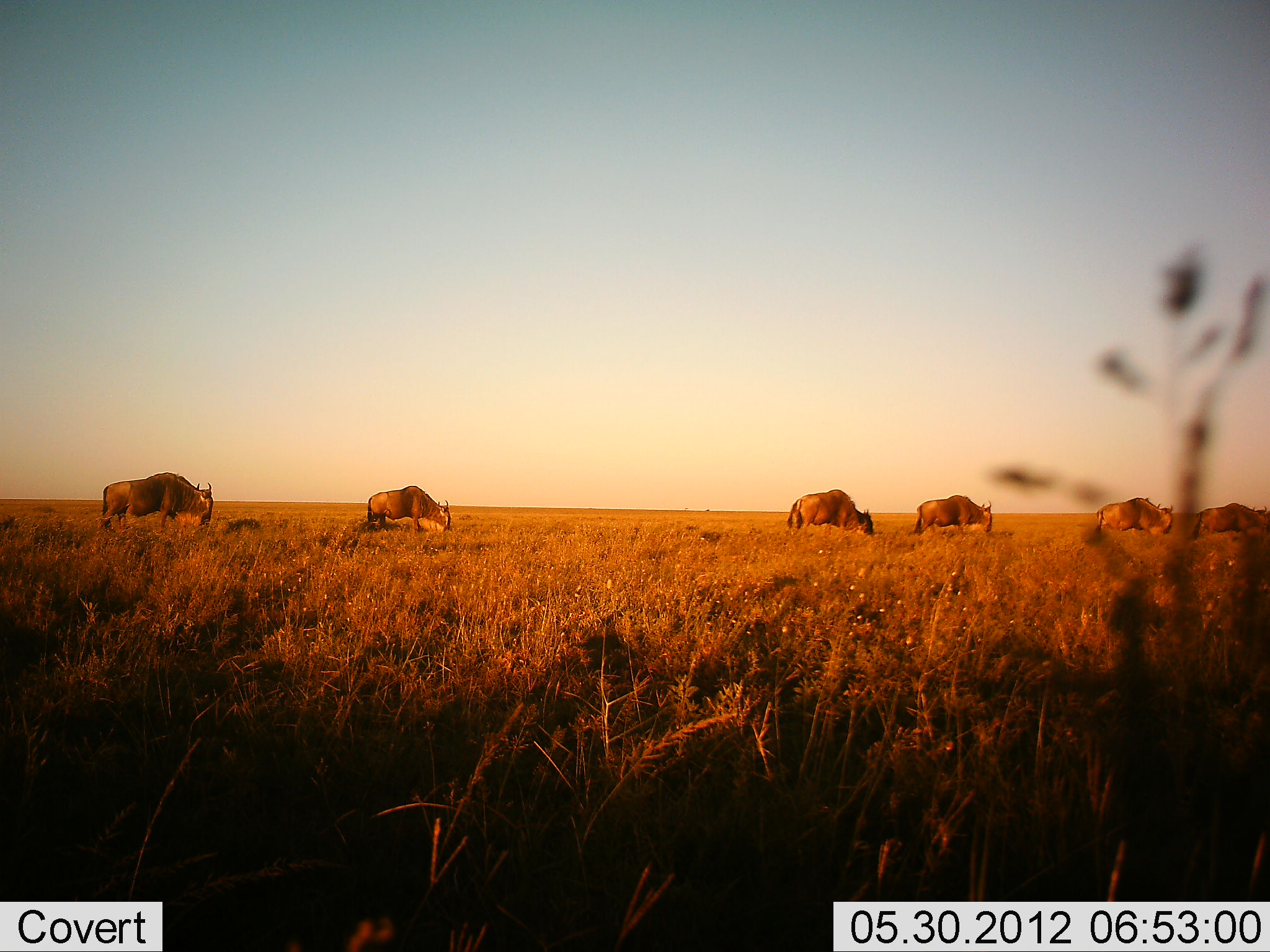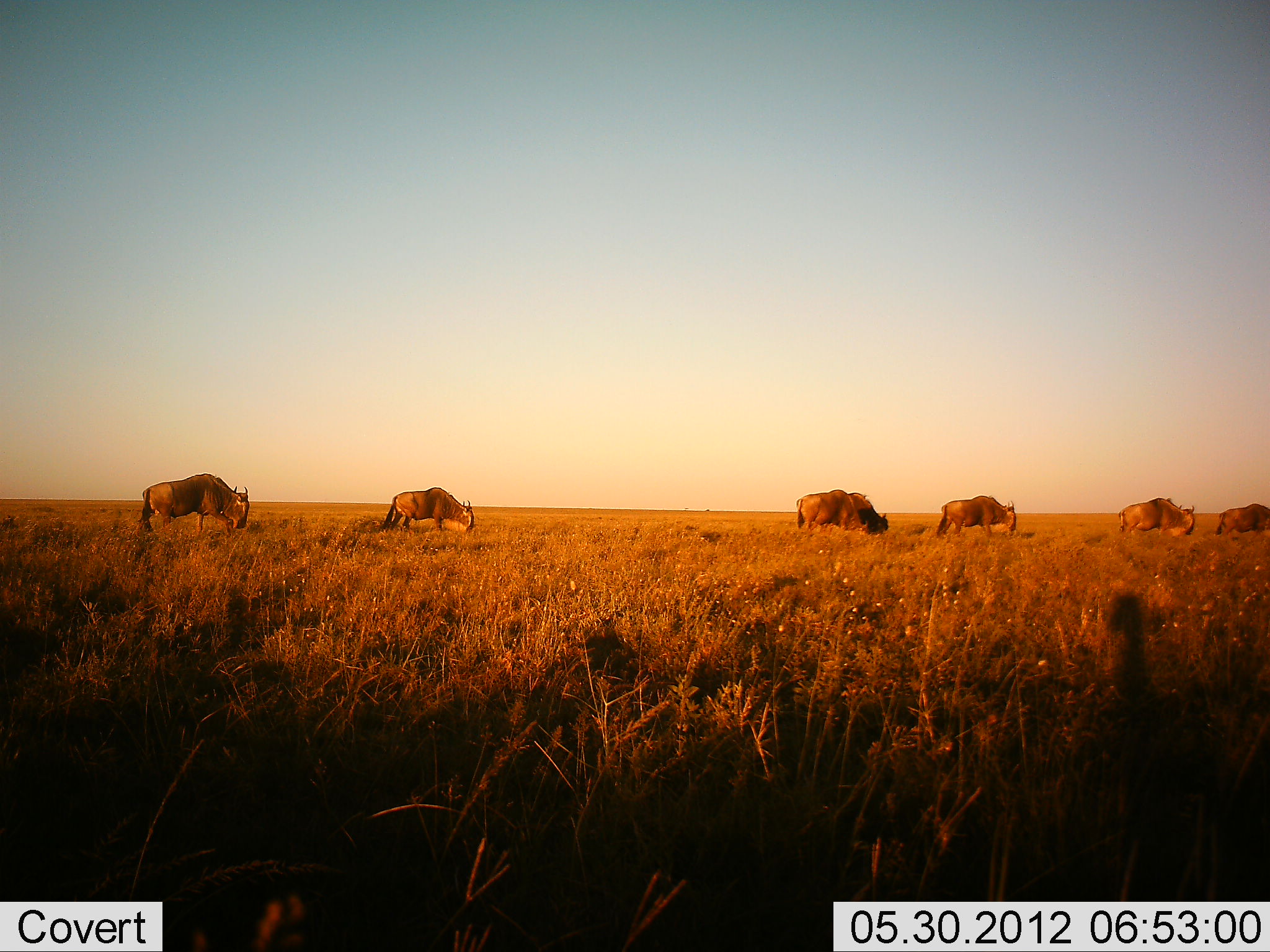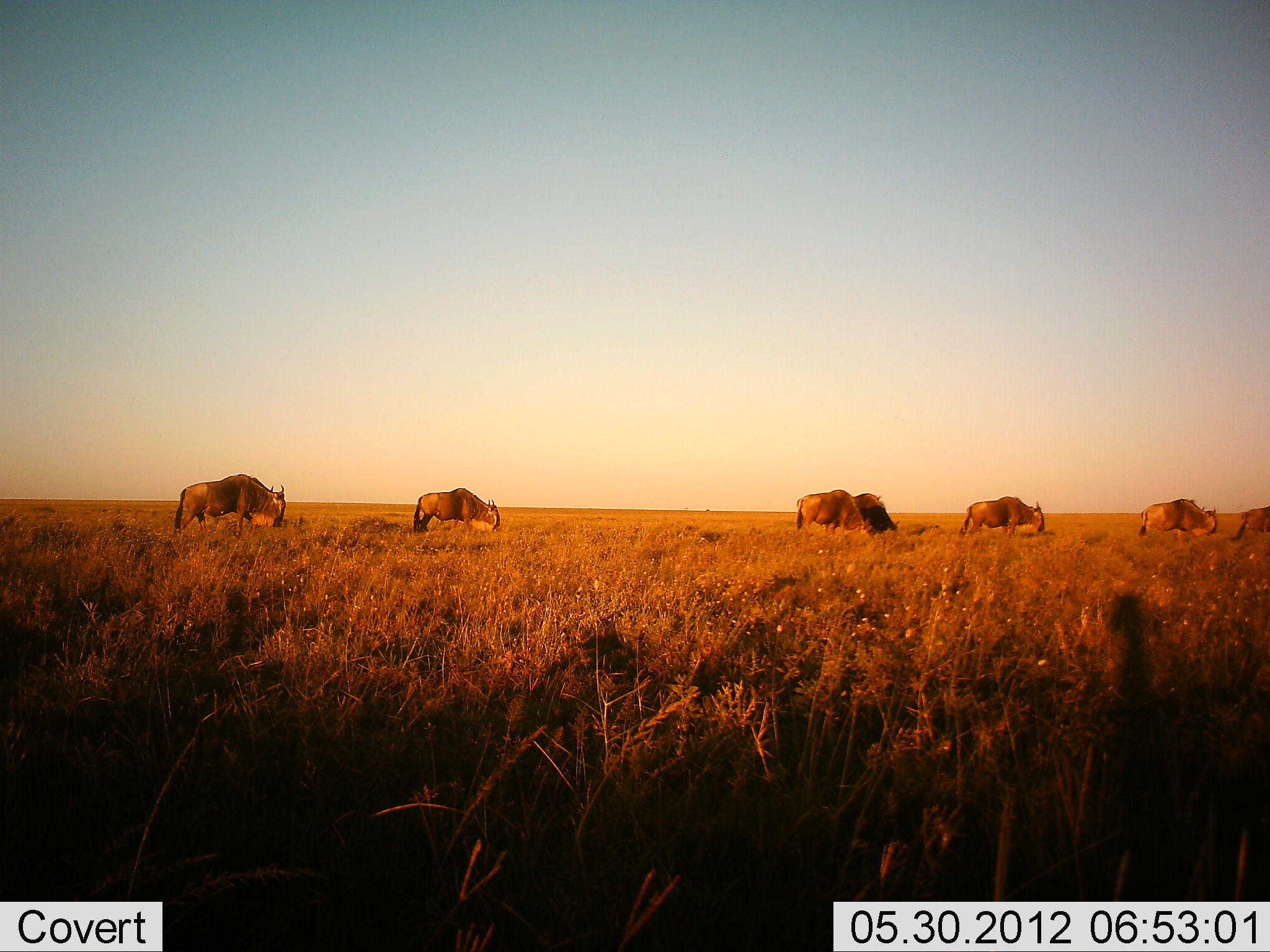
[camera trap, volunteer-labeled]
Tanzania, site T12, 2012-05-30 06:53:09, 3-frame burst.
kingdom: Animalia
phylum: Chordata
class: Mammalia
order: Artiodactyla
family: Bovidae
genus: Connochaetes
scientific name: Connochaetes taurinus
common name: blue wildebeest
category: wildebeest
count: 6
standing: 10%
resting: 0%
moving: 70%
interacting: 0%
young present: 0%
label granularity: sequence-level